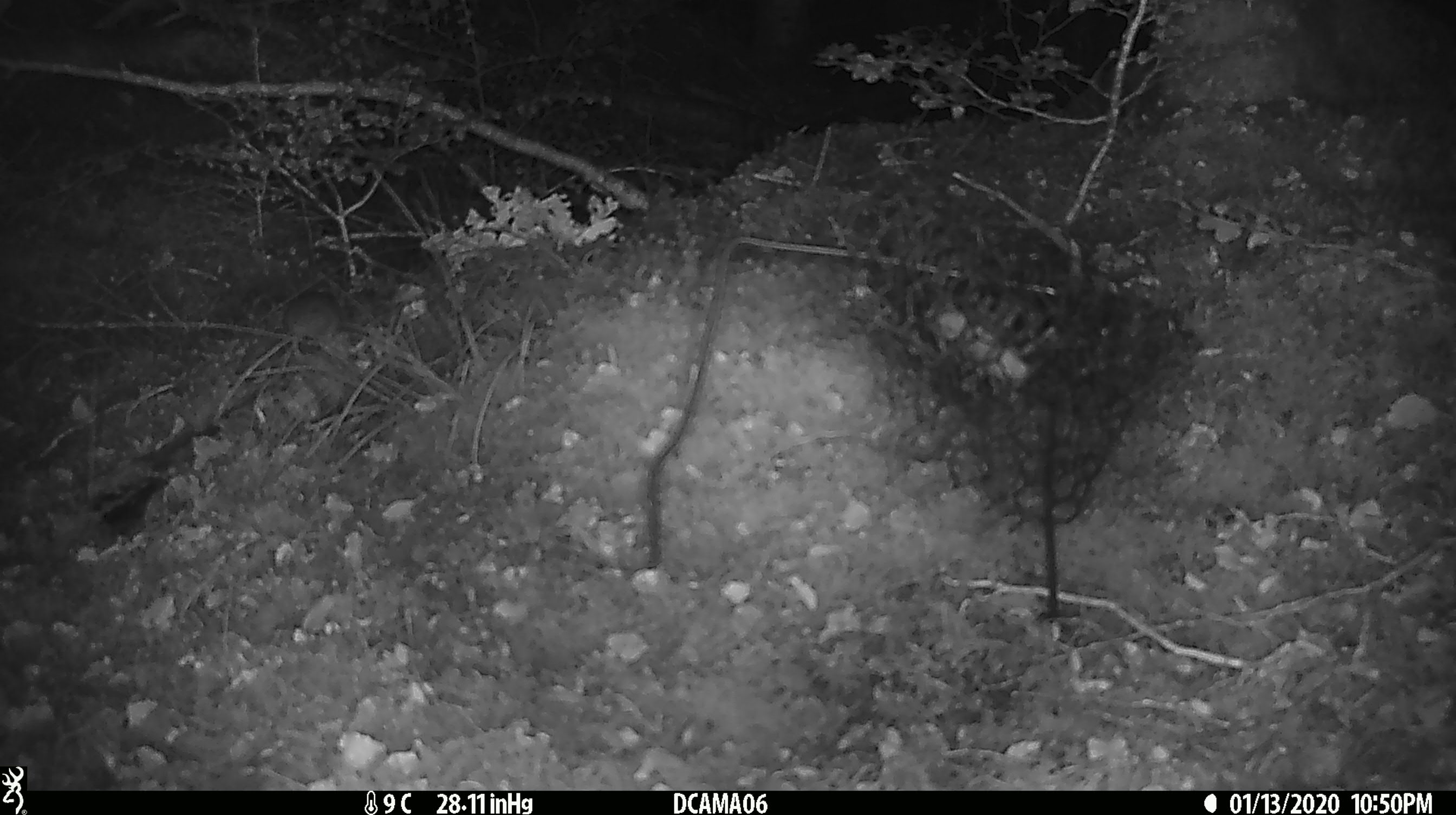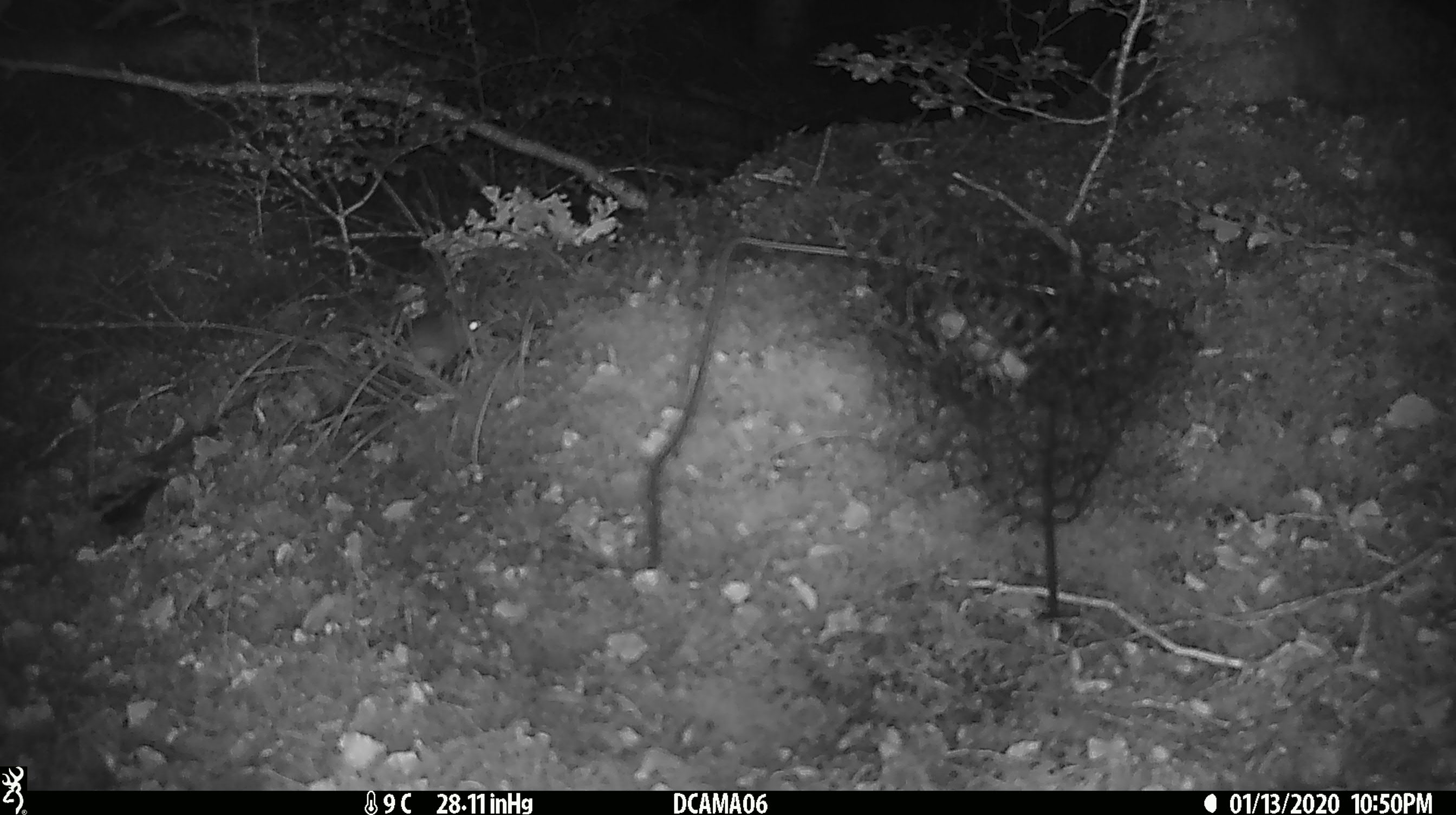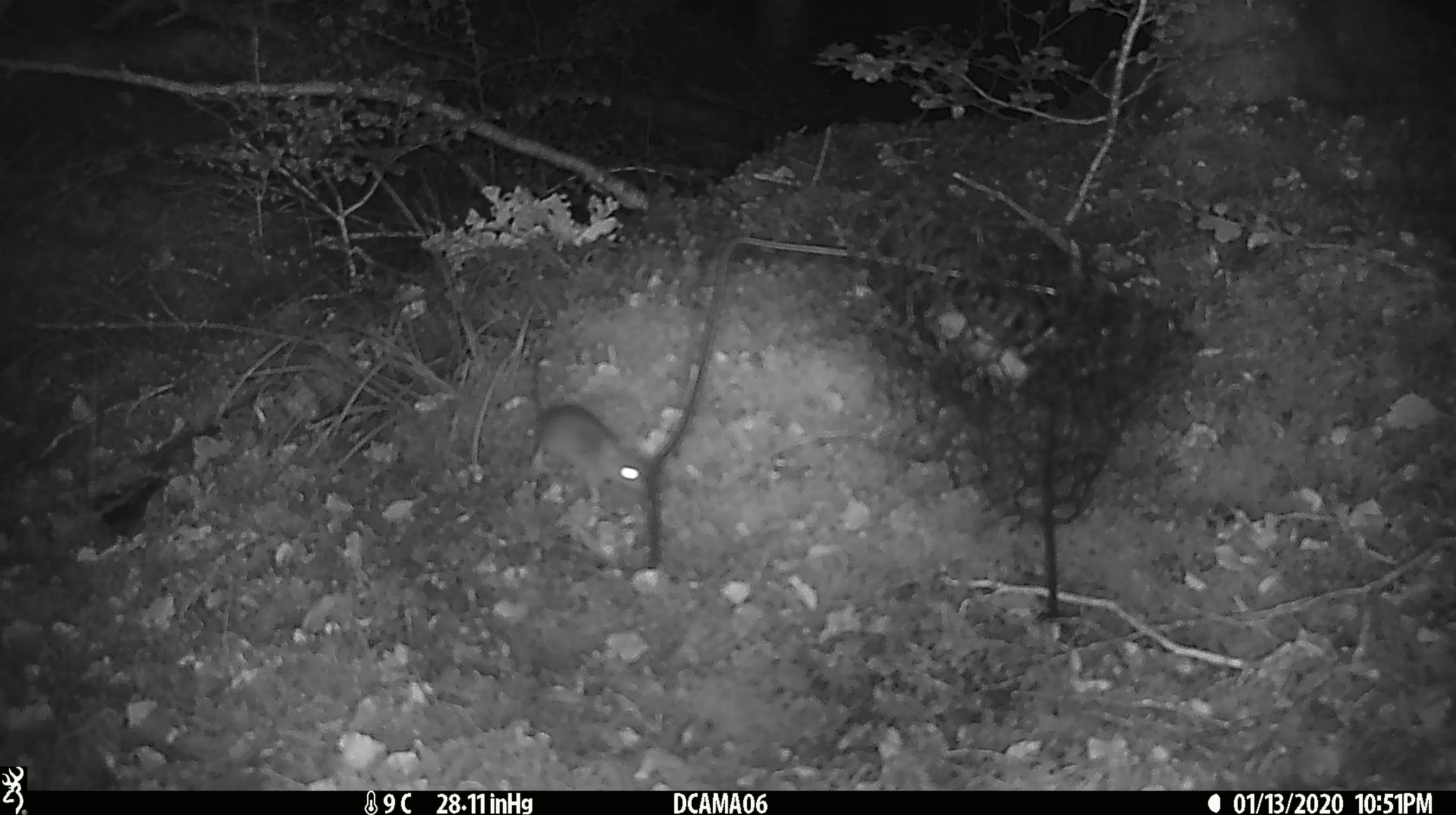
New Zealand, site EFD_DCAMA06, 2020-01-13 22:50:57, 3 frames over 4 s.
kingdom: Animalia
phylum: Chordata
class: Mammalia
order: Rodentia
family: Muridae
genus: Mus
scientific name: Mus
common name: mouse